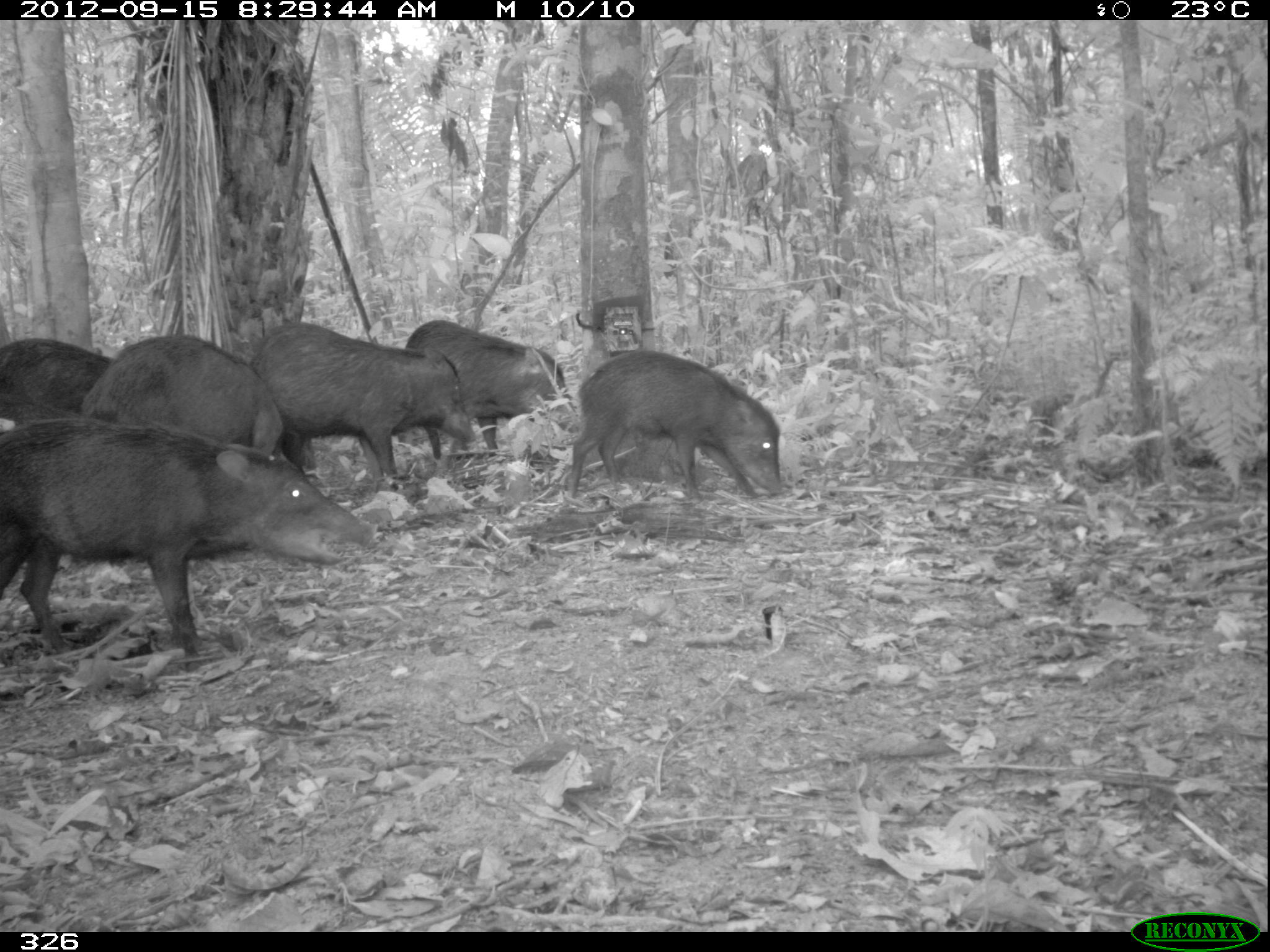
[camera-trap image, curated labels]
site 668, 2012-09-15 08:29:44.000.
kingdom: Animalia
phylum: Chordata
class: Mammalia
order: Artiodactyla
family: Tayassuidae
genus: Tayassu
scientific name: Tayassu pecari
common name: white-lipped peccary